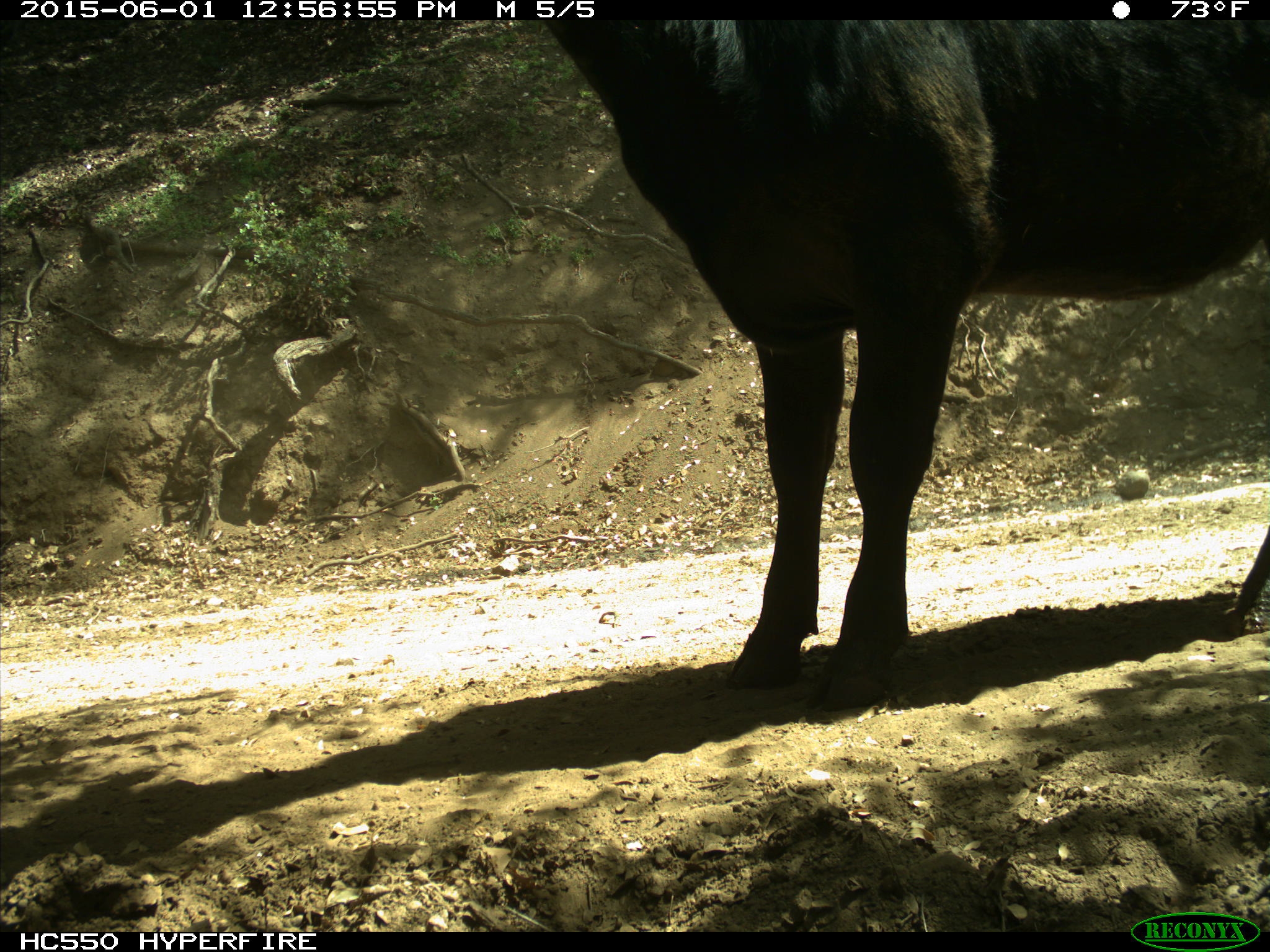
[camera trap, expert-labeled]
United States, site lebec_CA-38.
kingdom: Animalia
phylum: Chordata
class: Mammalia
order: Artiodactyla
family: Bovidae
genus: Bos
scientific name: Bos taurus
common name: domestic cow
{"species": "Bos taurus (domestic cow)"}